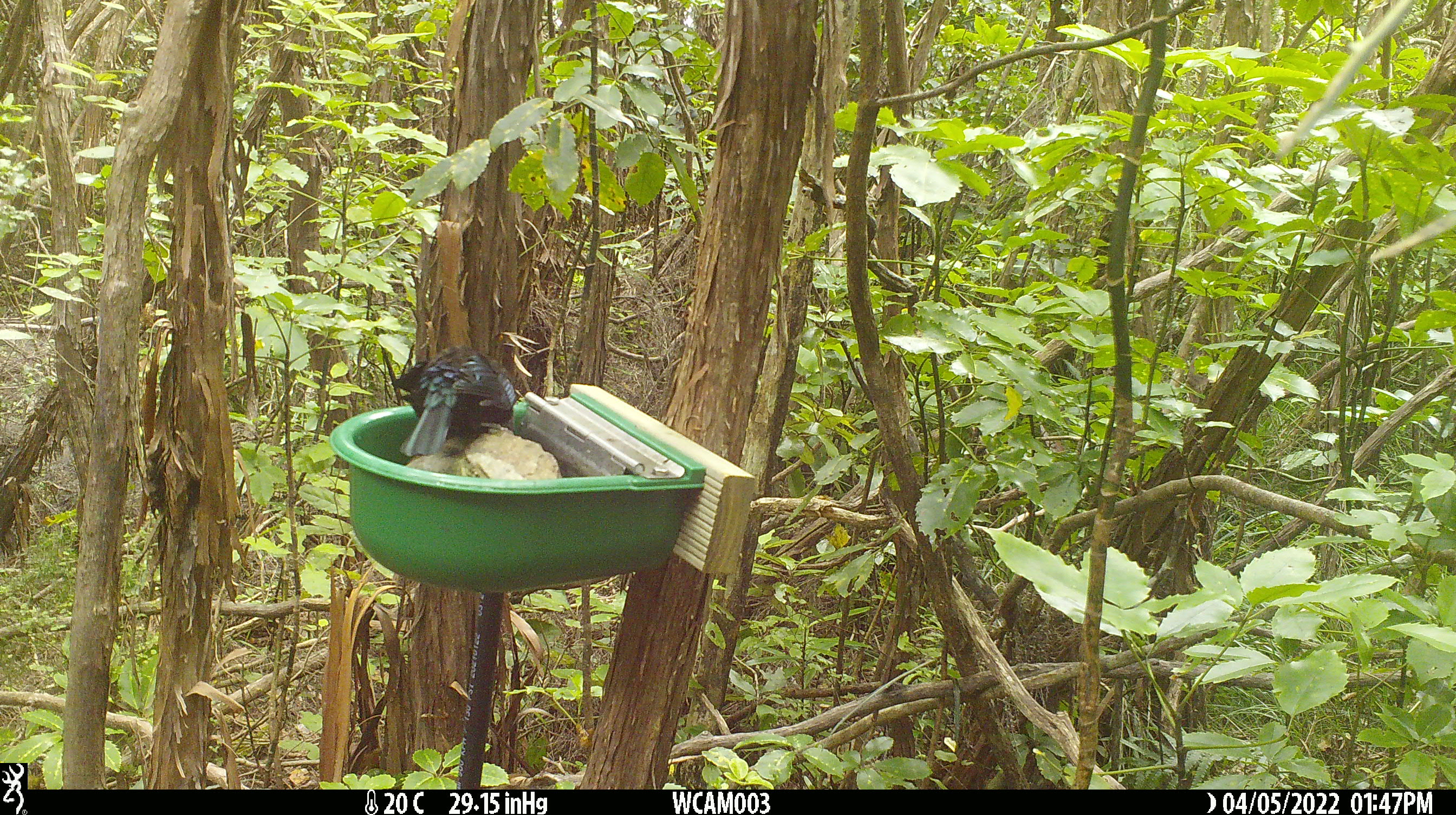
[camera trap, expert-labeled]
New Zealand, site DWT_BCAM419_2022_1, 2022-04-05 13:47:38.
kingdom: Animalia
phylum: Chordata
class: Aves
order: Passeriformes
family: Meliphagidae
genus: Prosthemadera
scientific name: Prosthemadera novaeseelandiae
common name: tui